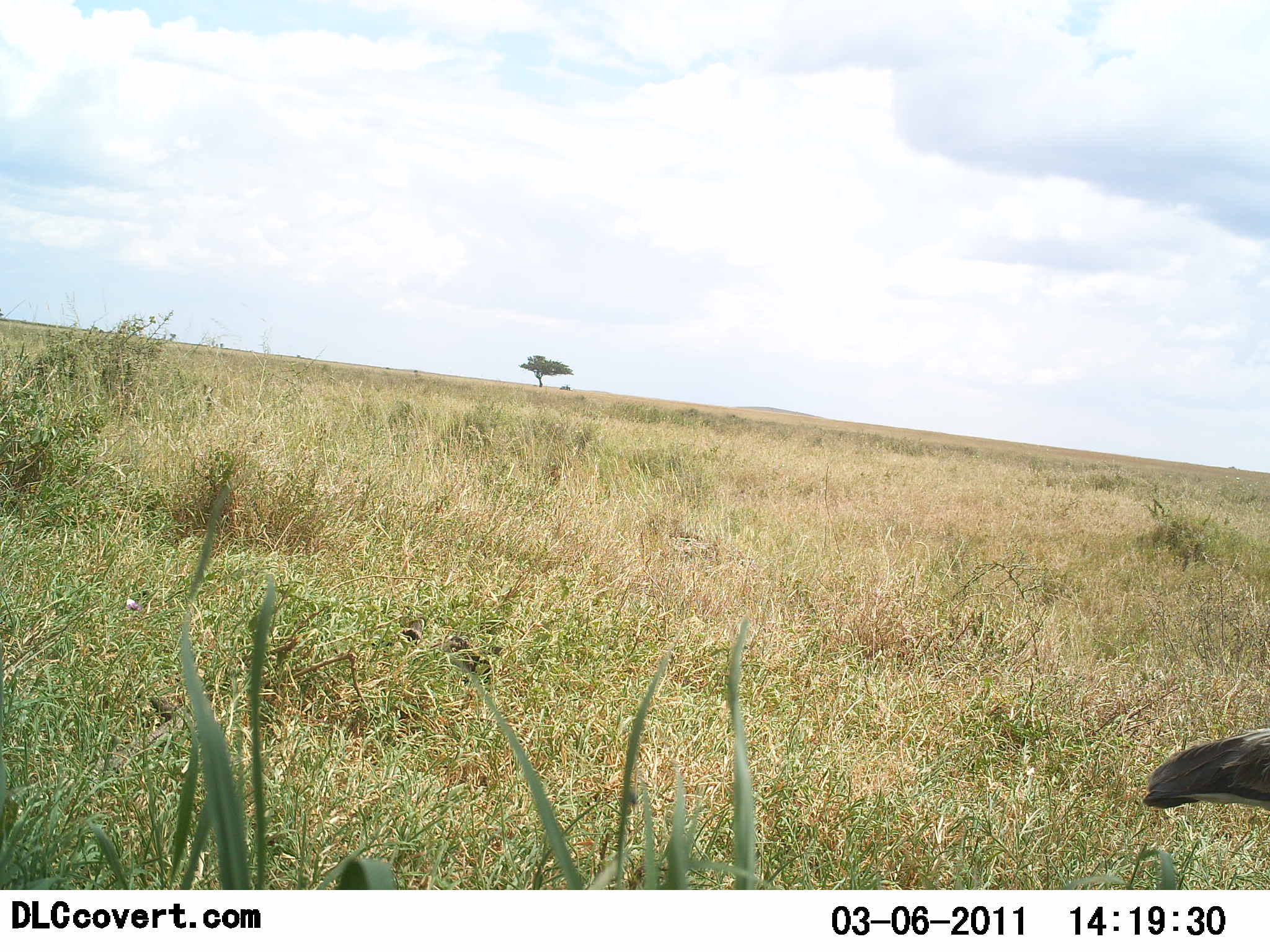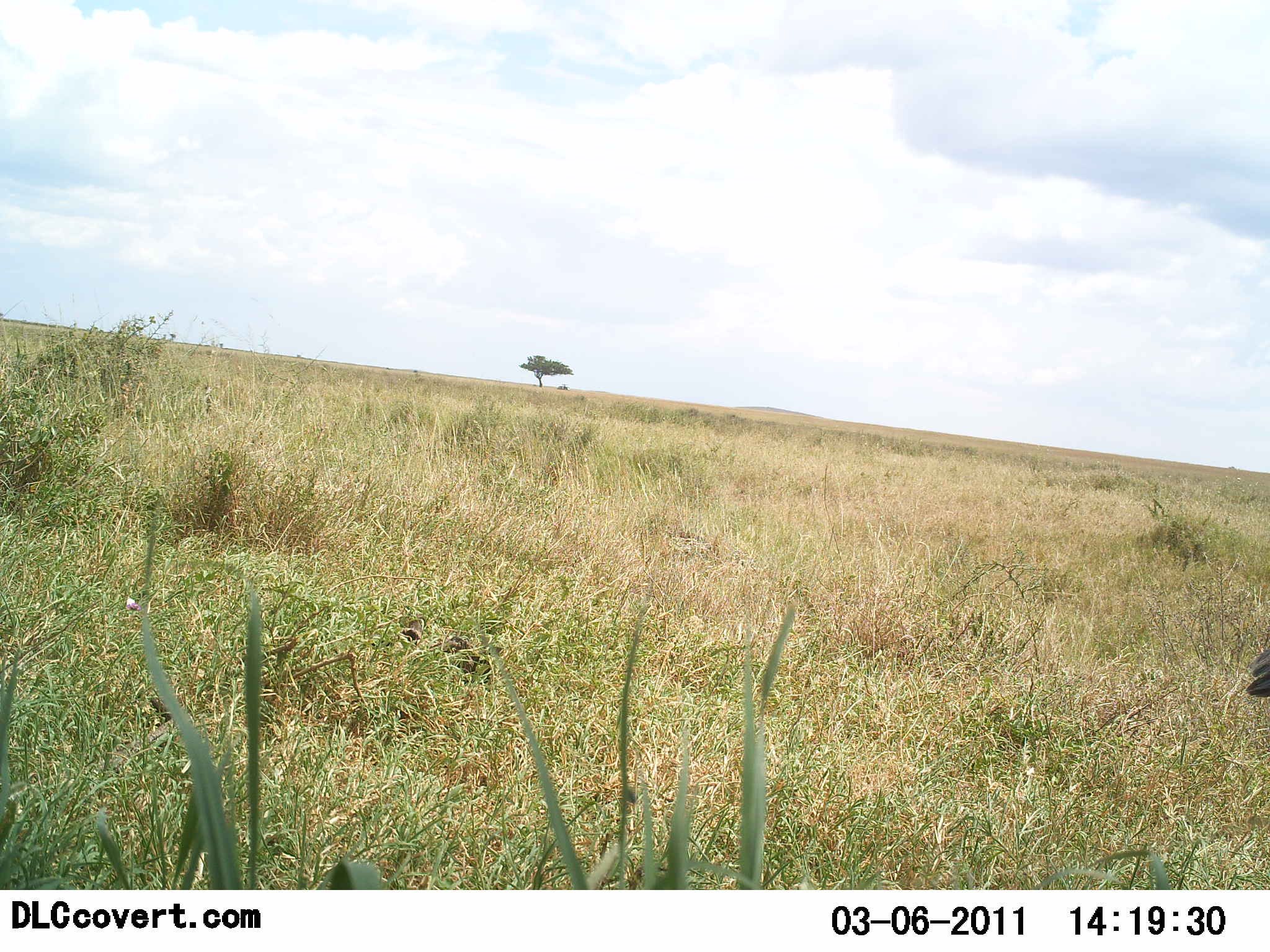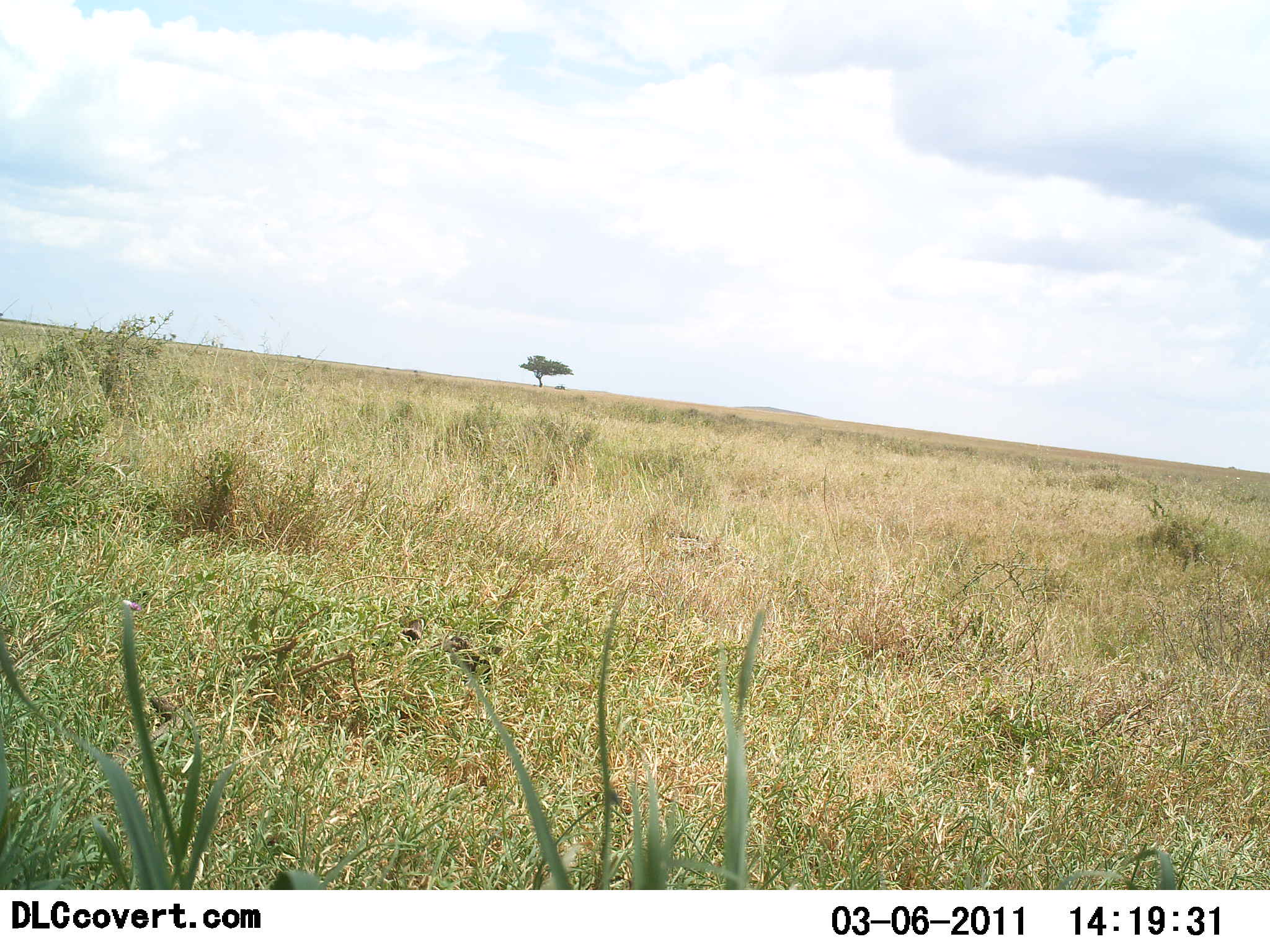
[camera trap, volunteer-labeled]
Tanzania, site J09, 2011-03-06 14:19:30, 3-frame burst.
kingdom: Animalia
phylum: Chordata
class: Aves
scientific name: Aves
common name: bird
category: otherbird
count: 1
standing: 0%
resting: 0%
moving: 75%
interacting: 0%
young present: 0%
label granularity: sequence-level